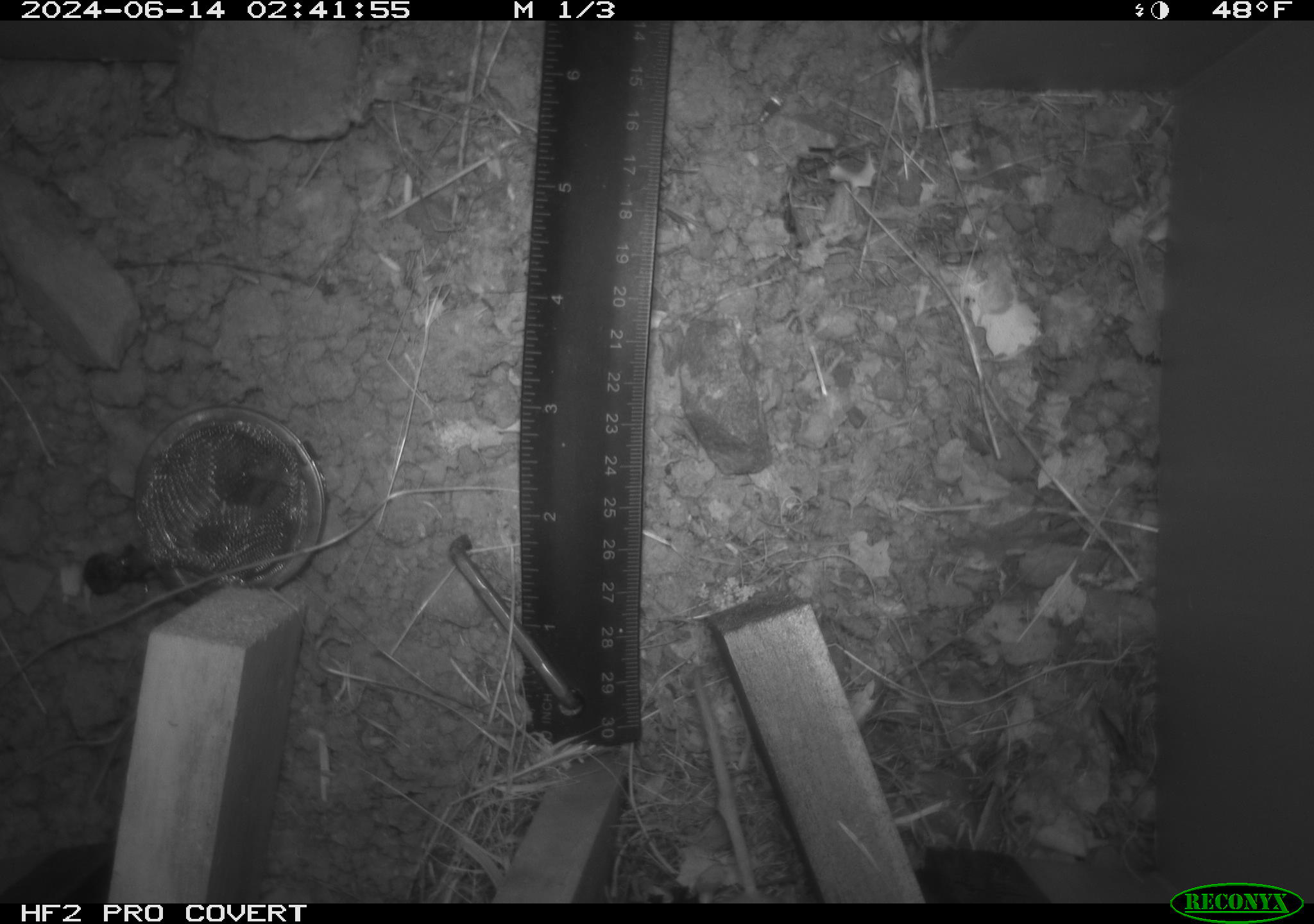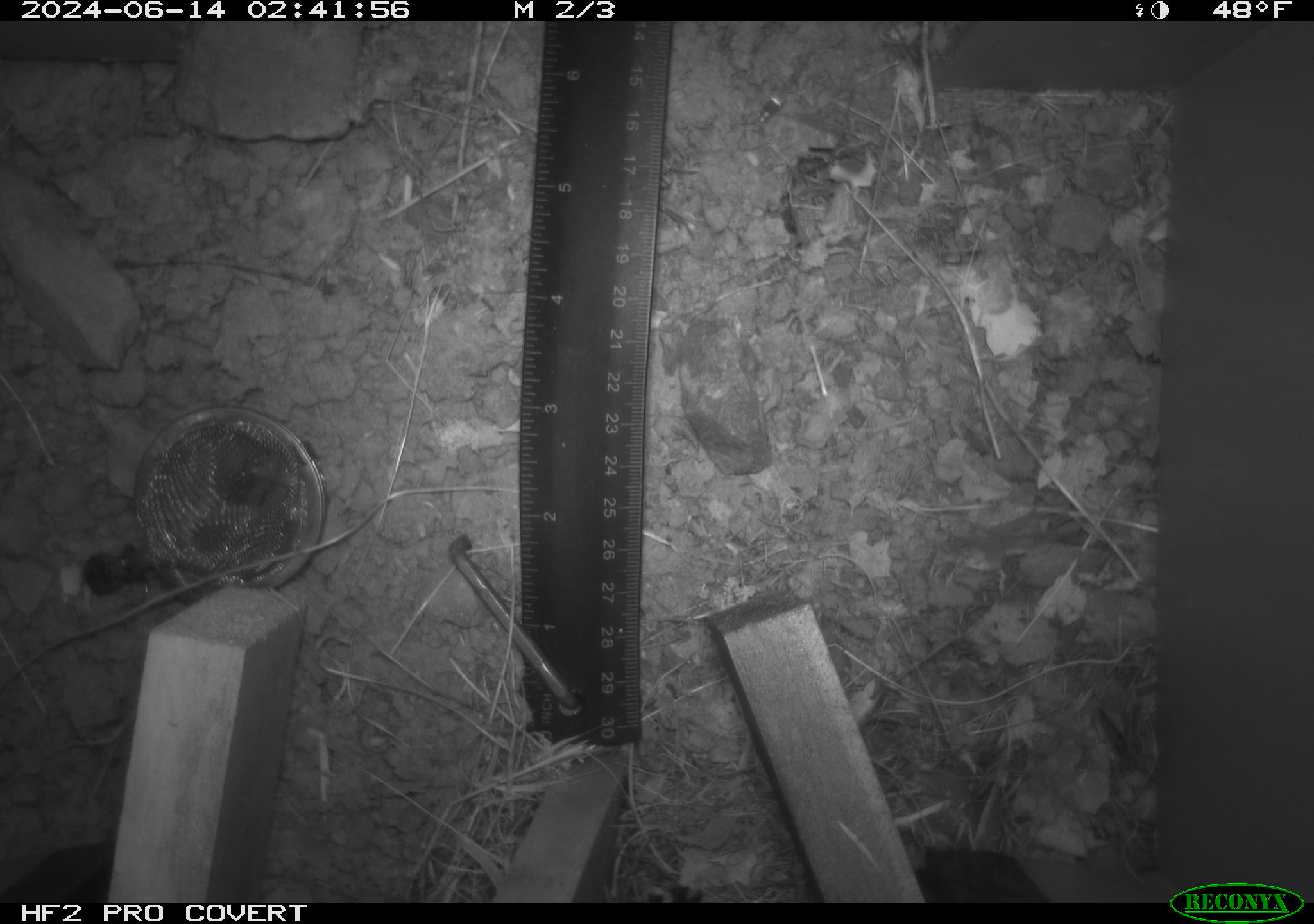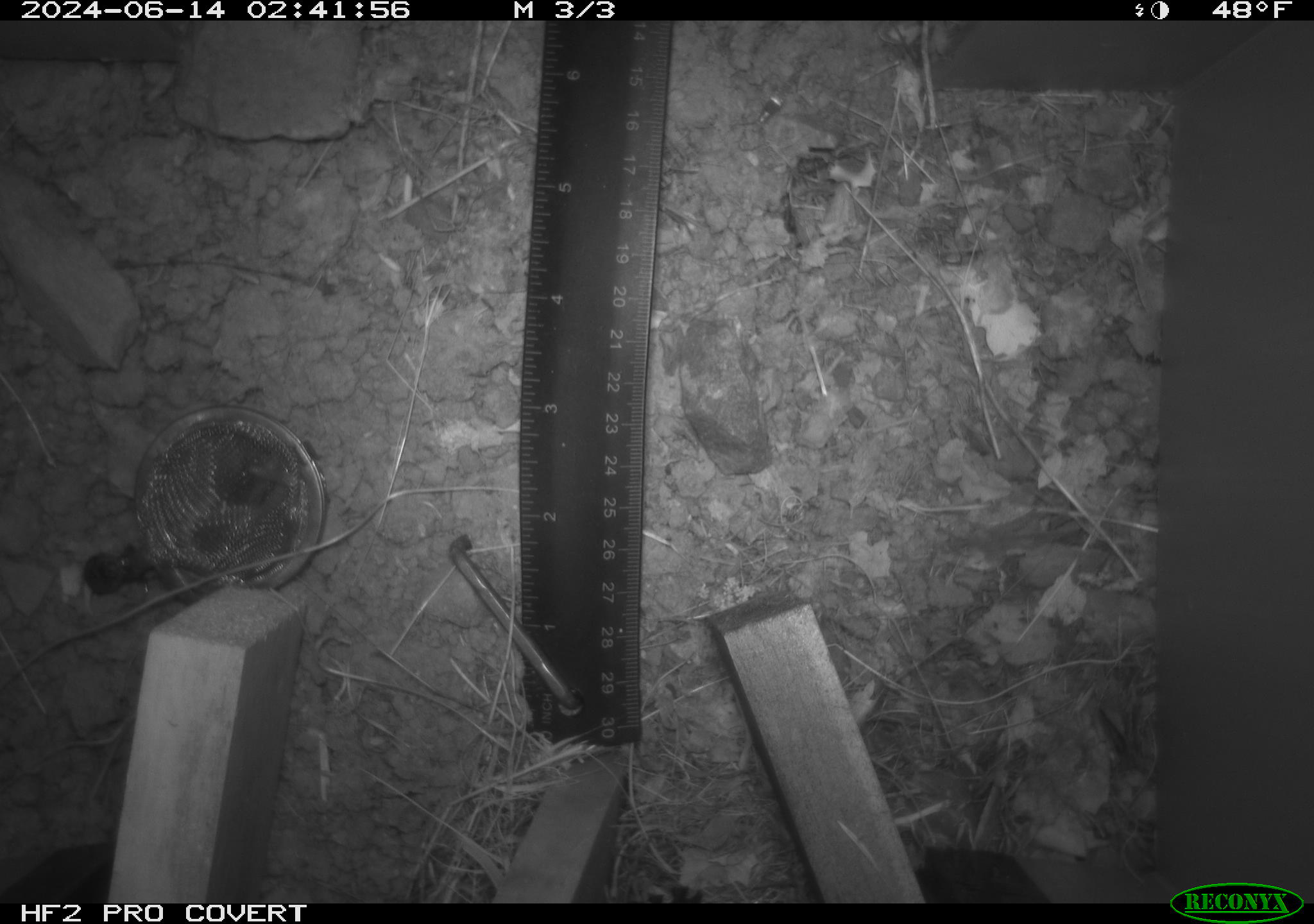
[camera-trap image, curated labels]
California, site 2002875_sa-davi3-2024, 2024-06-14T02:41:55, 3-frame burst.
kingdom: Animalia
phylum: Chordata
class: Mammalia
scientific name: Mammalia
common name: small mammal